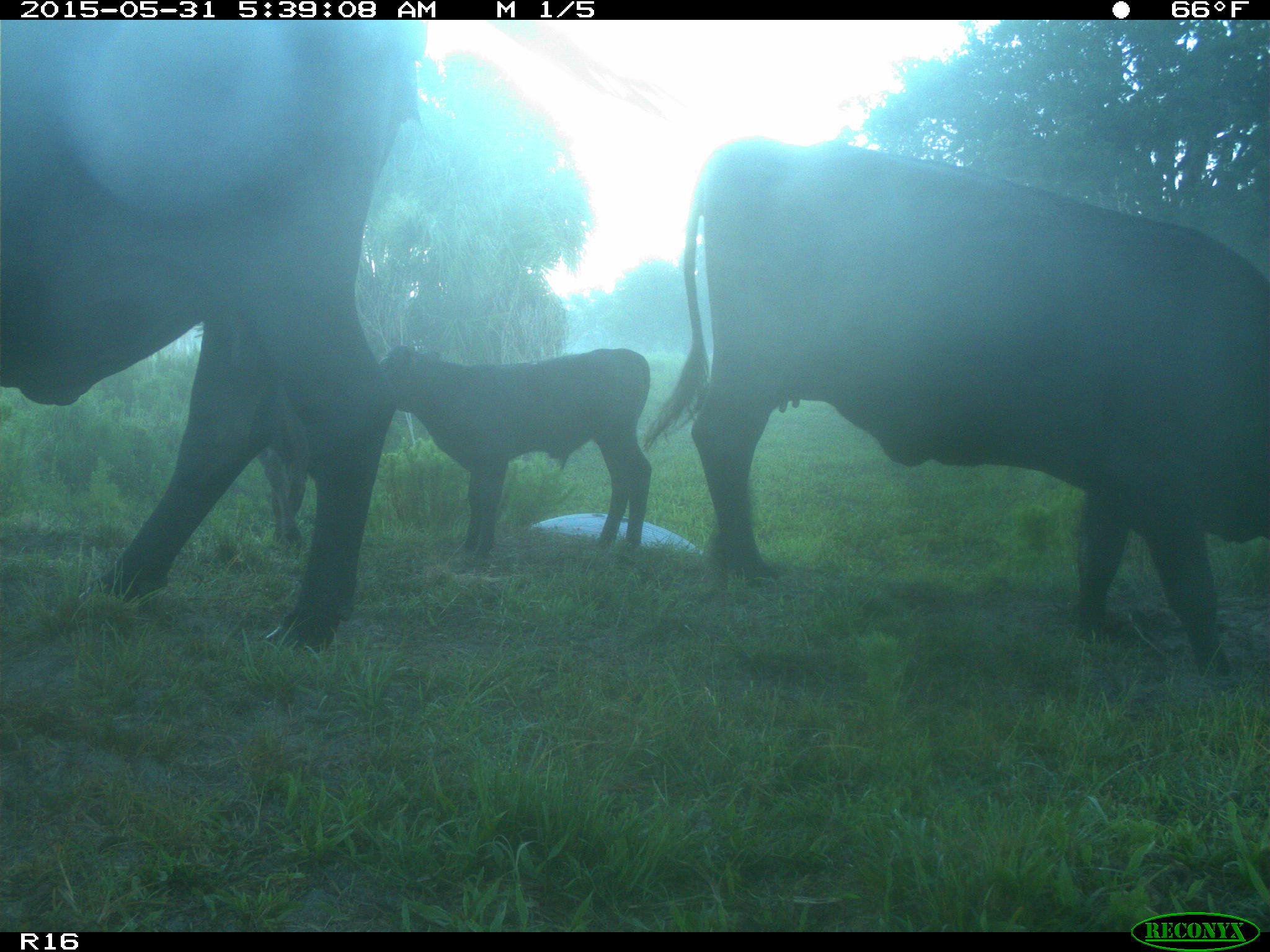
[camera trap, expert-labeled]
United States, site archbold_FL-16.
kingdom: Animalia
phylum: Chordata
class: Mammalia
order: Artiodactyla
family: Bovidae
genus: Bos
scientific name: Bos taurus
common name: domestic cow